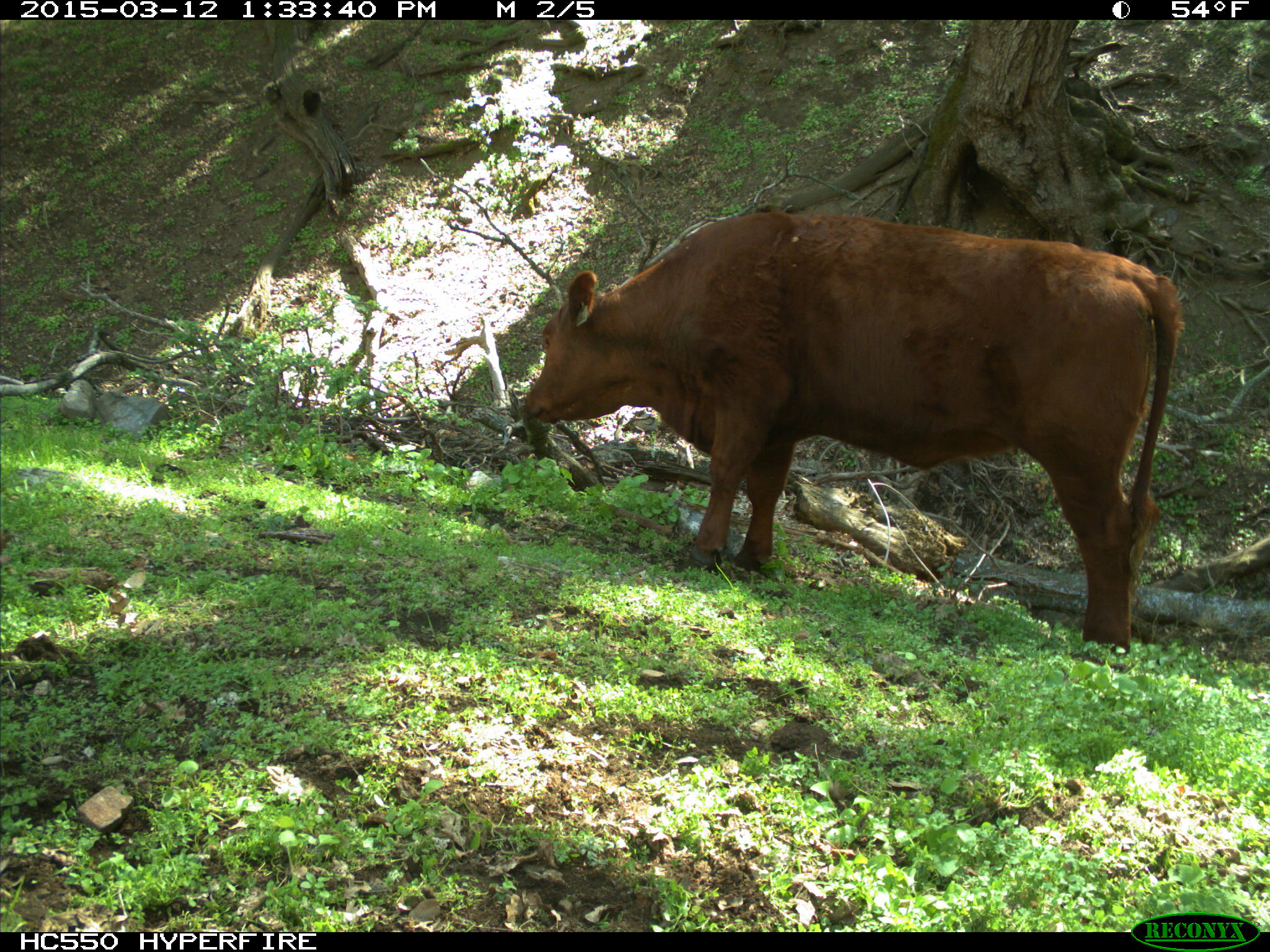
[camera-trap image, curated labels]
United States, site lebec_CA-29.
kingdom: Animalia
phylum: Chordata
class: Mammalia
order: Artiodactyla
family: Bovidae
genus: Bos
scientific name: Bos taurus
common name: domestic cow